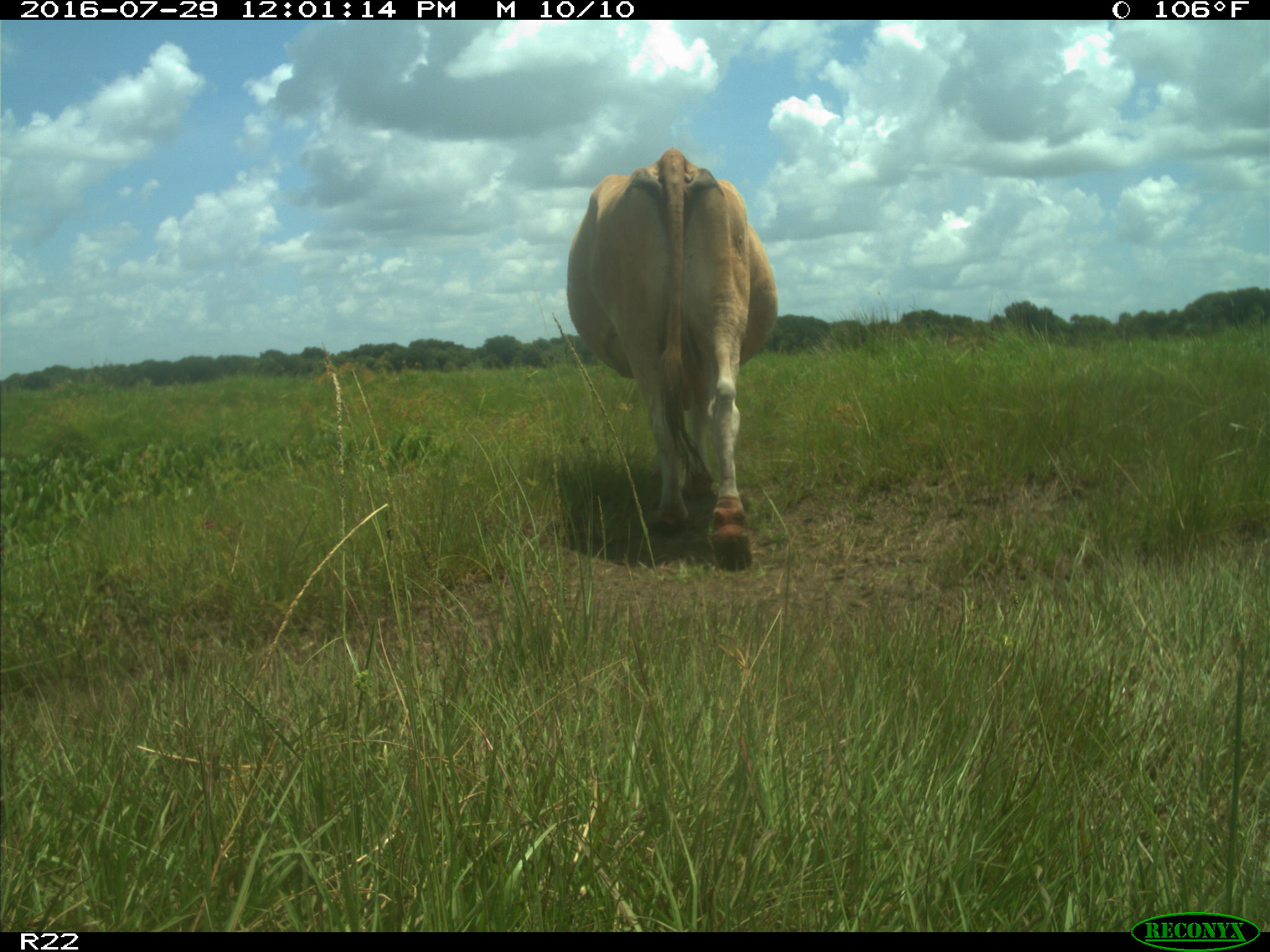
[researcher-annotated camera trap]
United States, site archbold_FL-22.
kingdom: Animalia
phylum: Chordata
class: Mammalia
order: Artiodactyla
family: Bovidae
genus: Bos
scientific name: Bos taurus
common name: domestic cow